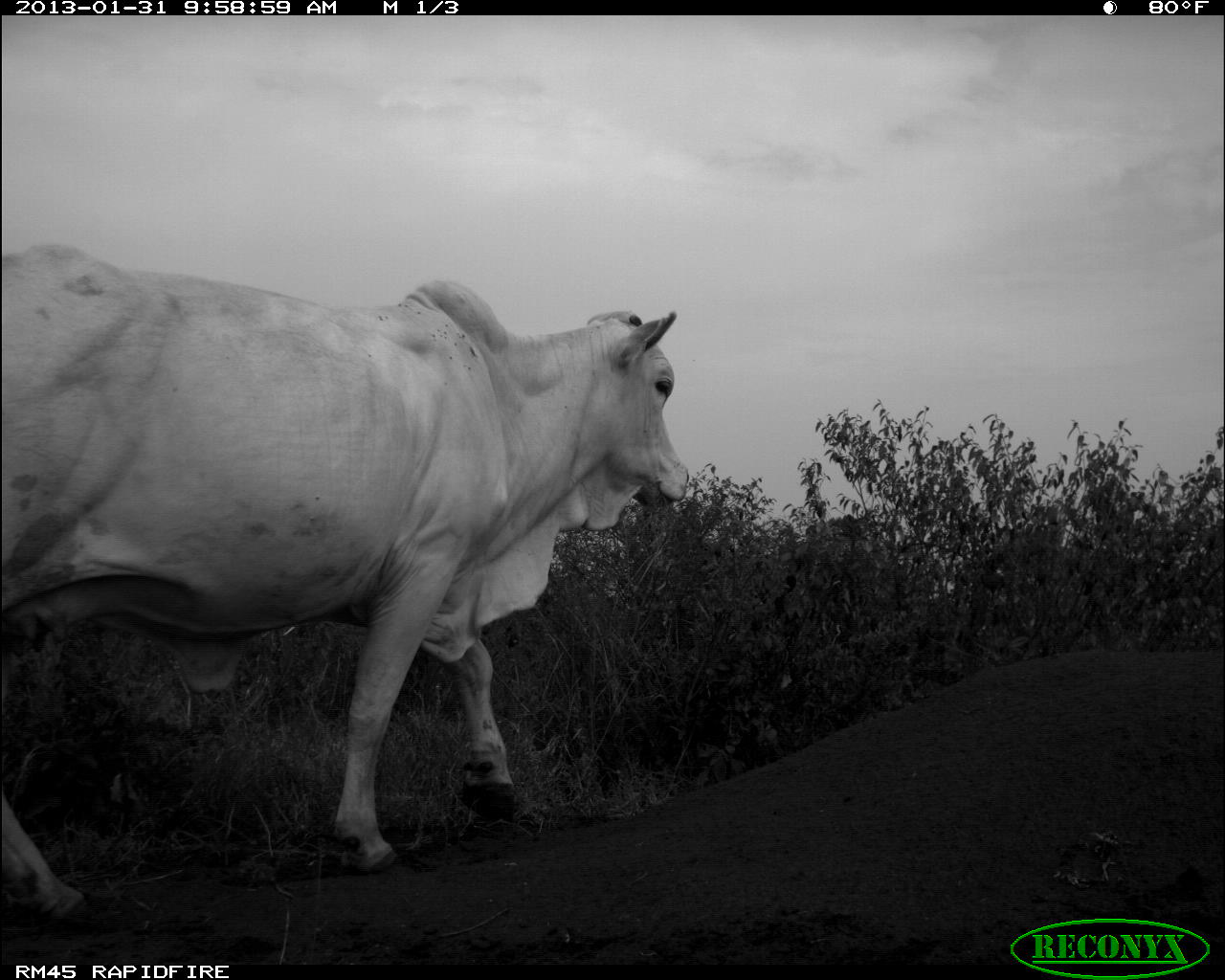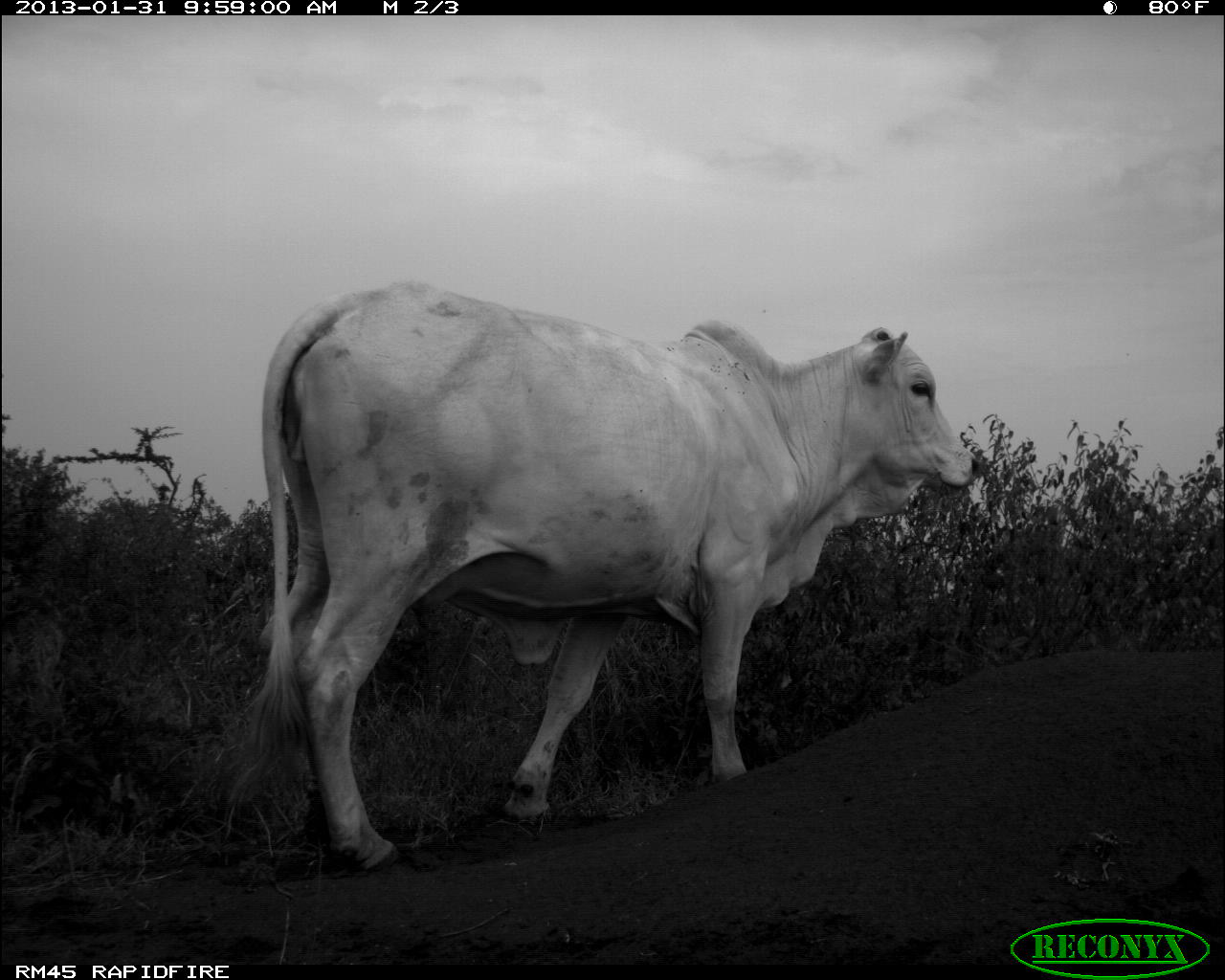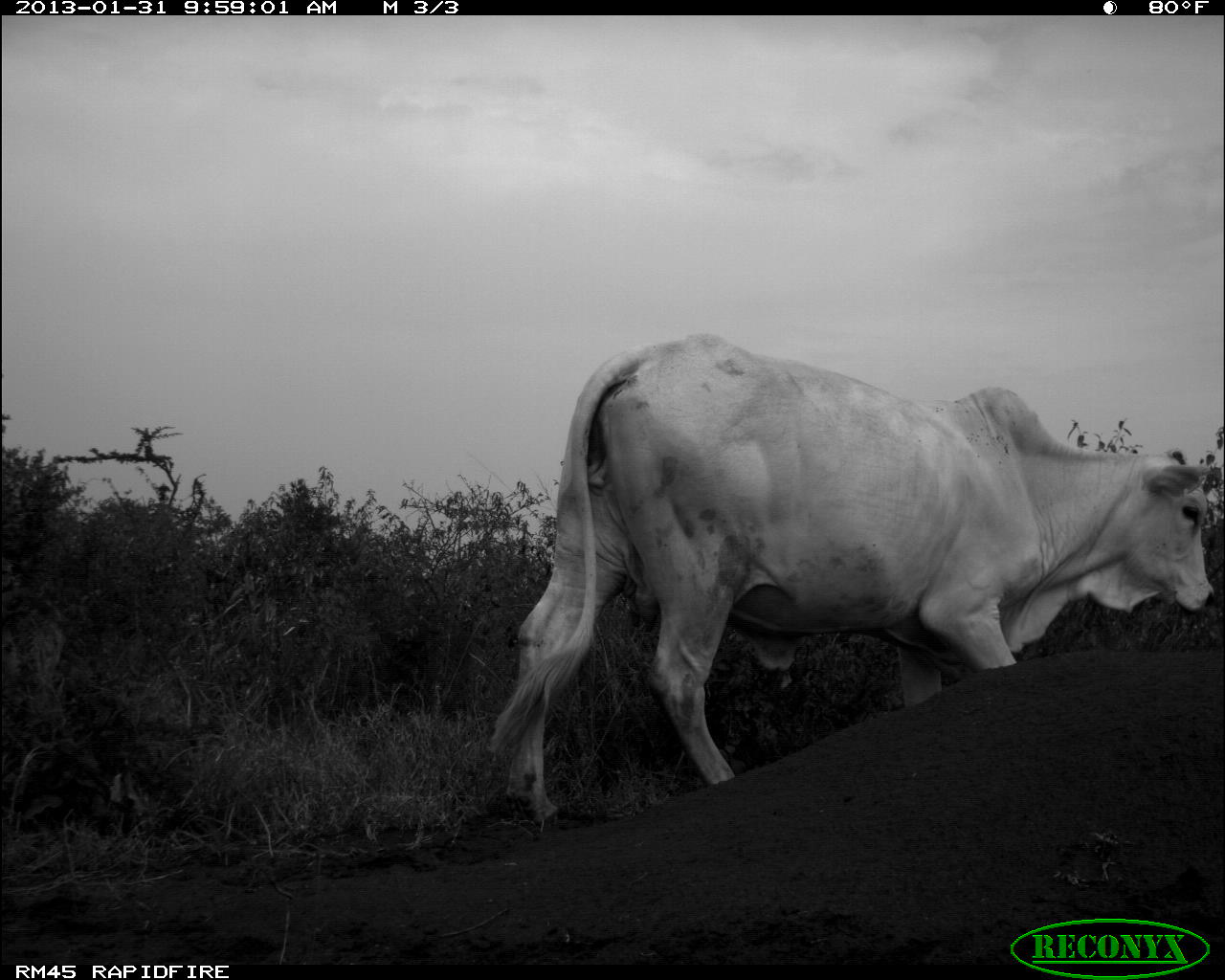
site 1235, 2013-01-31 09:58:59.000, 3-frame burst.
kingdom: Animalia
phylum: Chordata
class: Mammalia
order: Artiodactyla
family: Bovidae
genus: Bos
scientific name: Bos taurus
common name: domestic cattle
Bos taurus (domestic cattle), count 1.